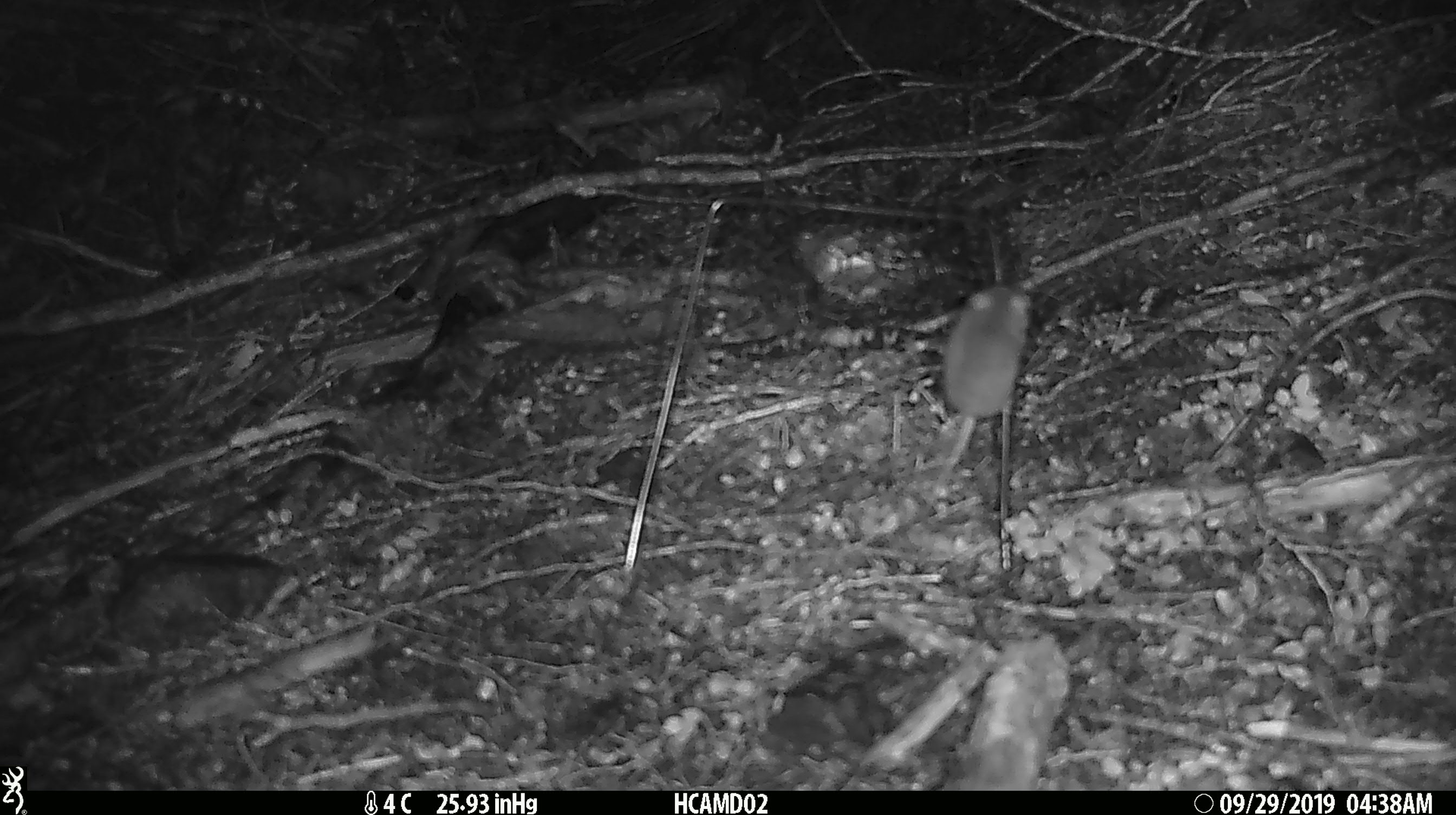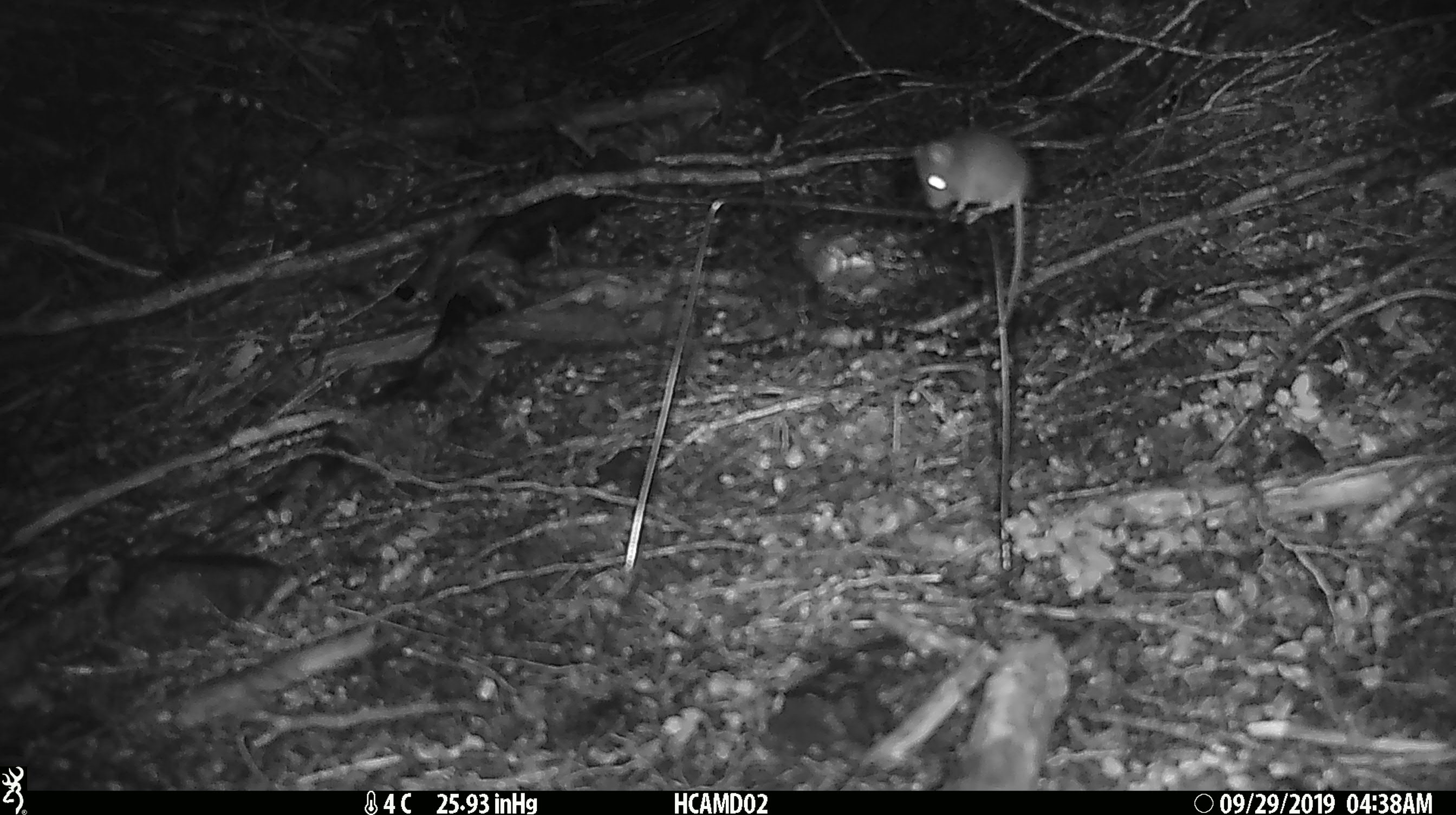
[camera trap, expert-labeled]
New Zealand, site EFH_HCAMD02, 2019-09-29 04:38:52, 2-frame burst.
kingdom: Animalia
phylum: Chordata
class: Mammalia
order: Rodentia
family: Muridae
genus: Mus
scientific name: Mus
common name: mouse